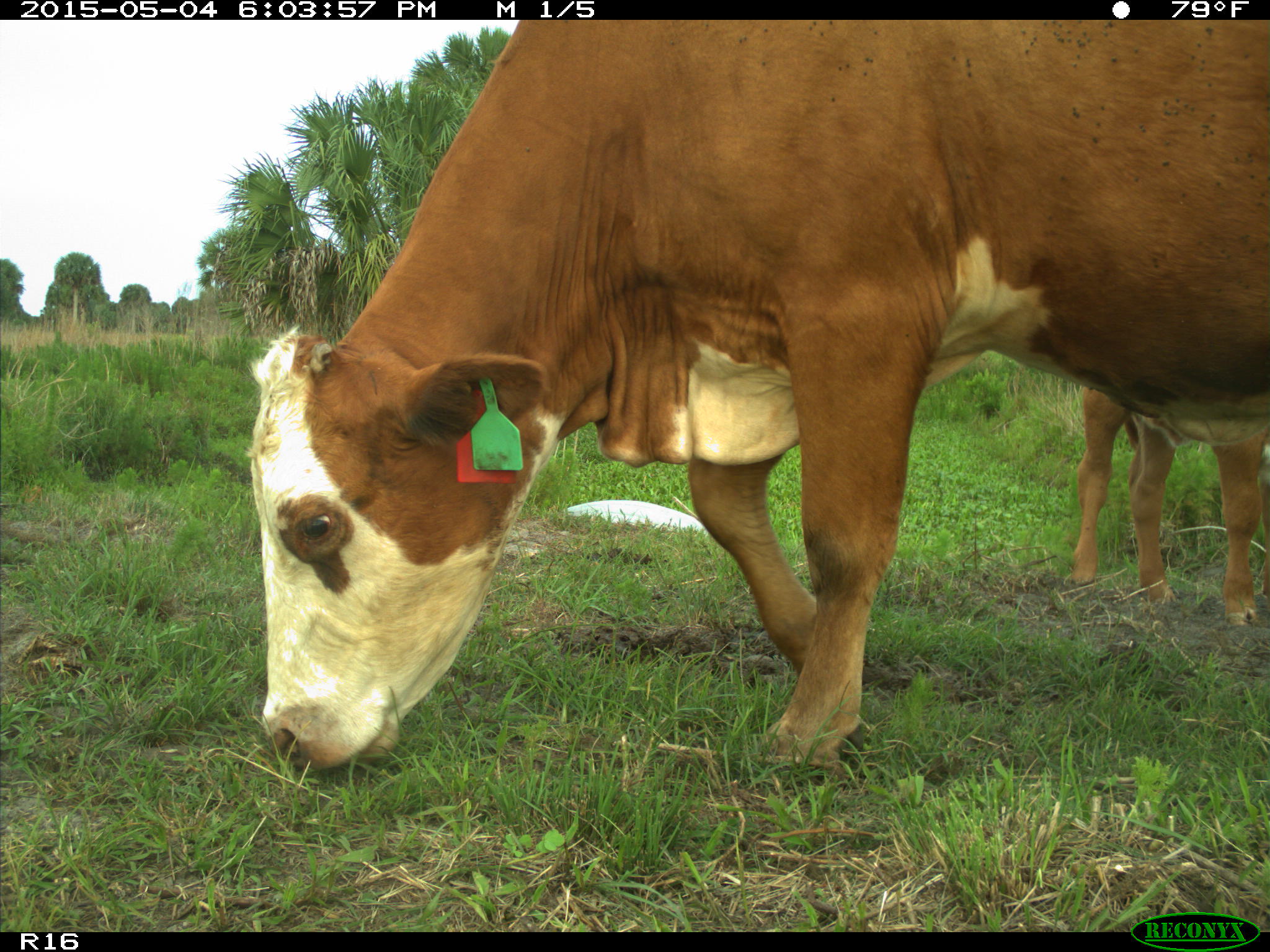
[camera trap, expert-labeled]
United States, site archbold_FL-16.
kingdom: Animalia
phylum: Chordata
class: Mammalia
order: Artiodactyla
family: Bovidae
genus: Bos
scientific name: Bos taurus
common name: domestic cow